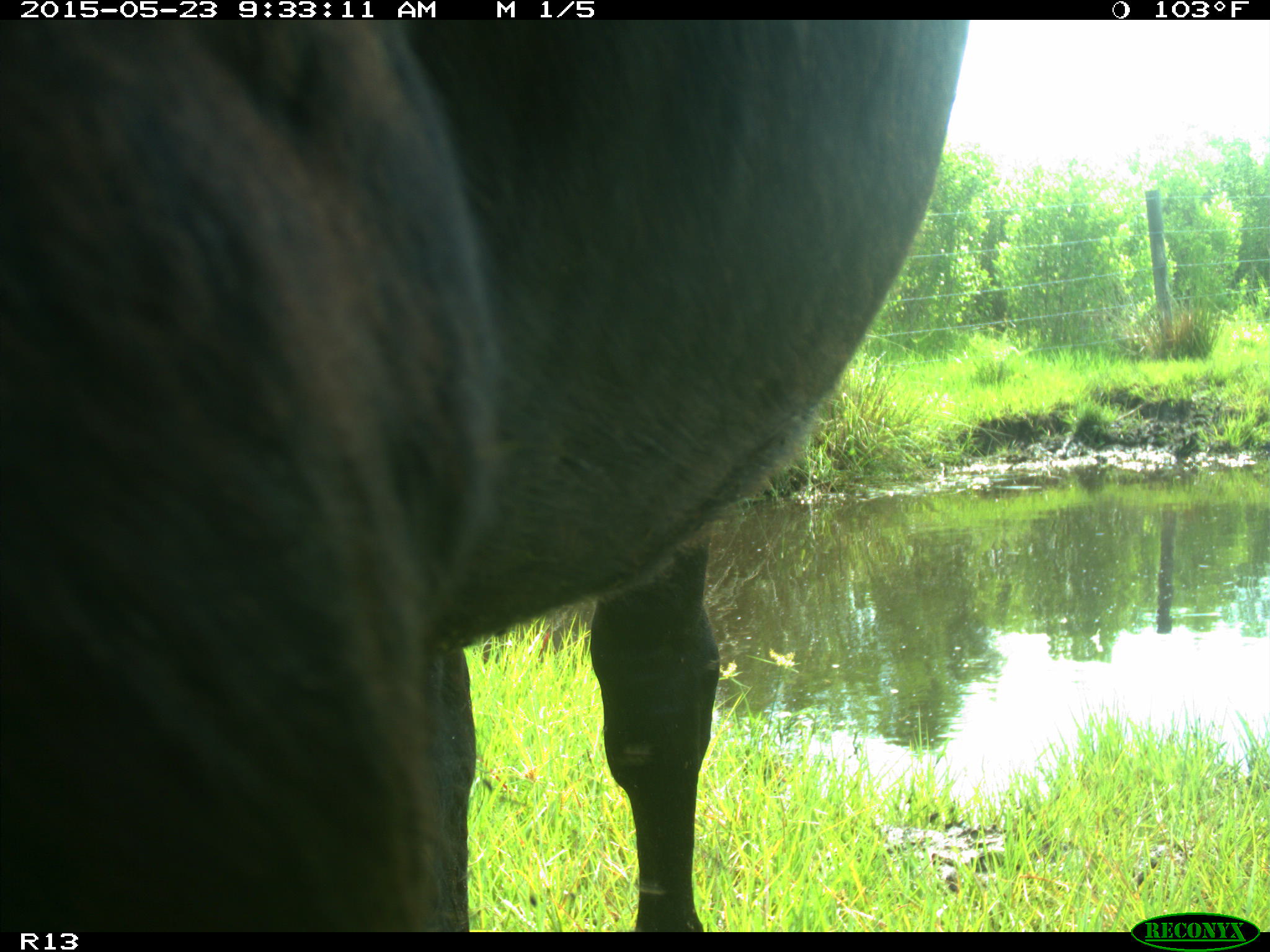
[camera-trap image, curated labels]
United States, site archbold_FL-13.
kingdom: Animalia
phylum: Chordata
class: Mammalia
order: Artiodactyla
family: Bovidae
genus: Bos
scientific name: Bos taurus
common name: domestic cow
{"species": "Bos taurus (domestic cow)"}